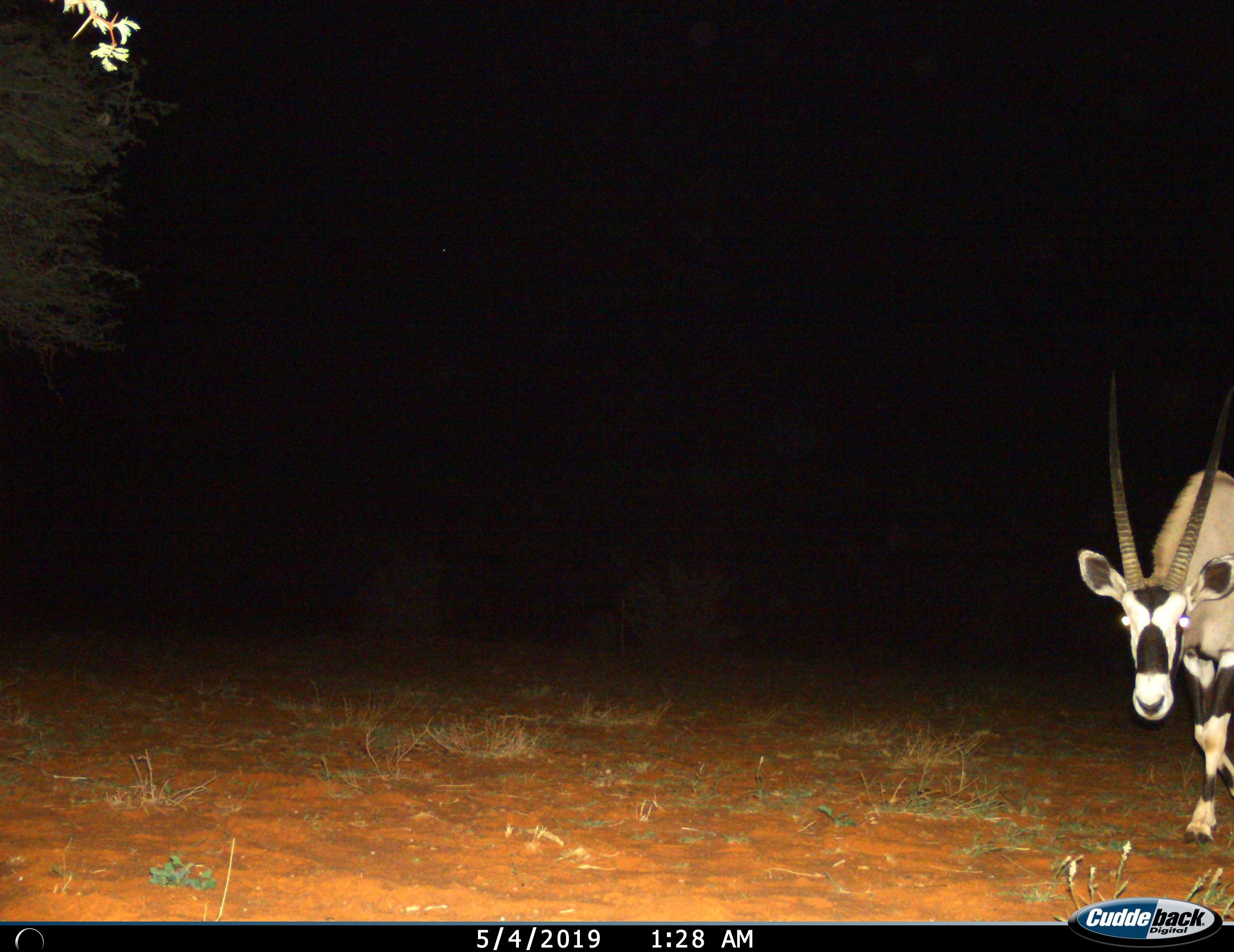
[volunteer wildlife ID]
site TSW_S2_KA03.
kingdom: Animalia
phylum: Chordata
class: Mammalia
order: Artiodactyla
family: Bovidae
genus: Oryx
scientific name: Oryx gazella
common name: gemsbok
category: oryx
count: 1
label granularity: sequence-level